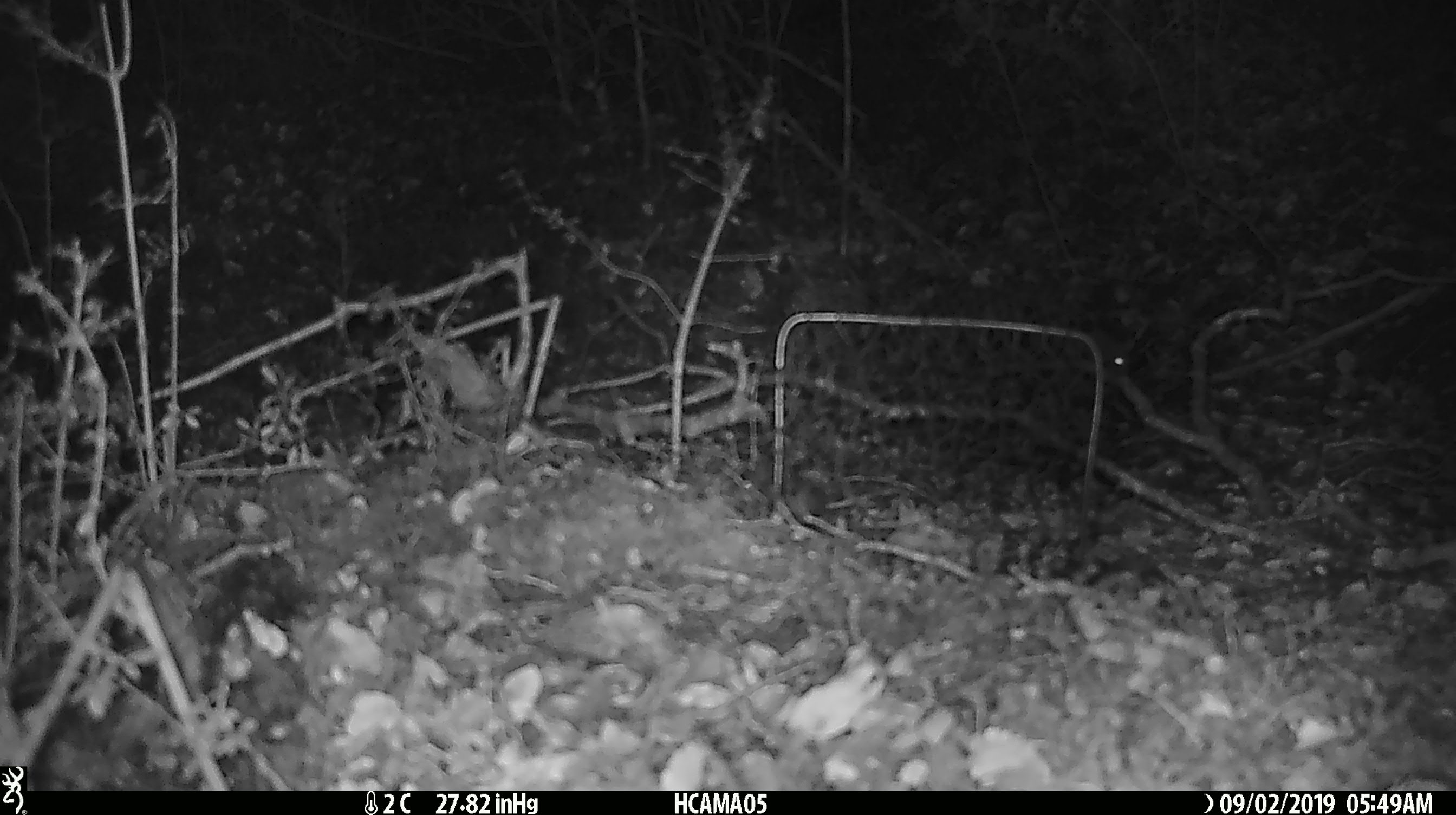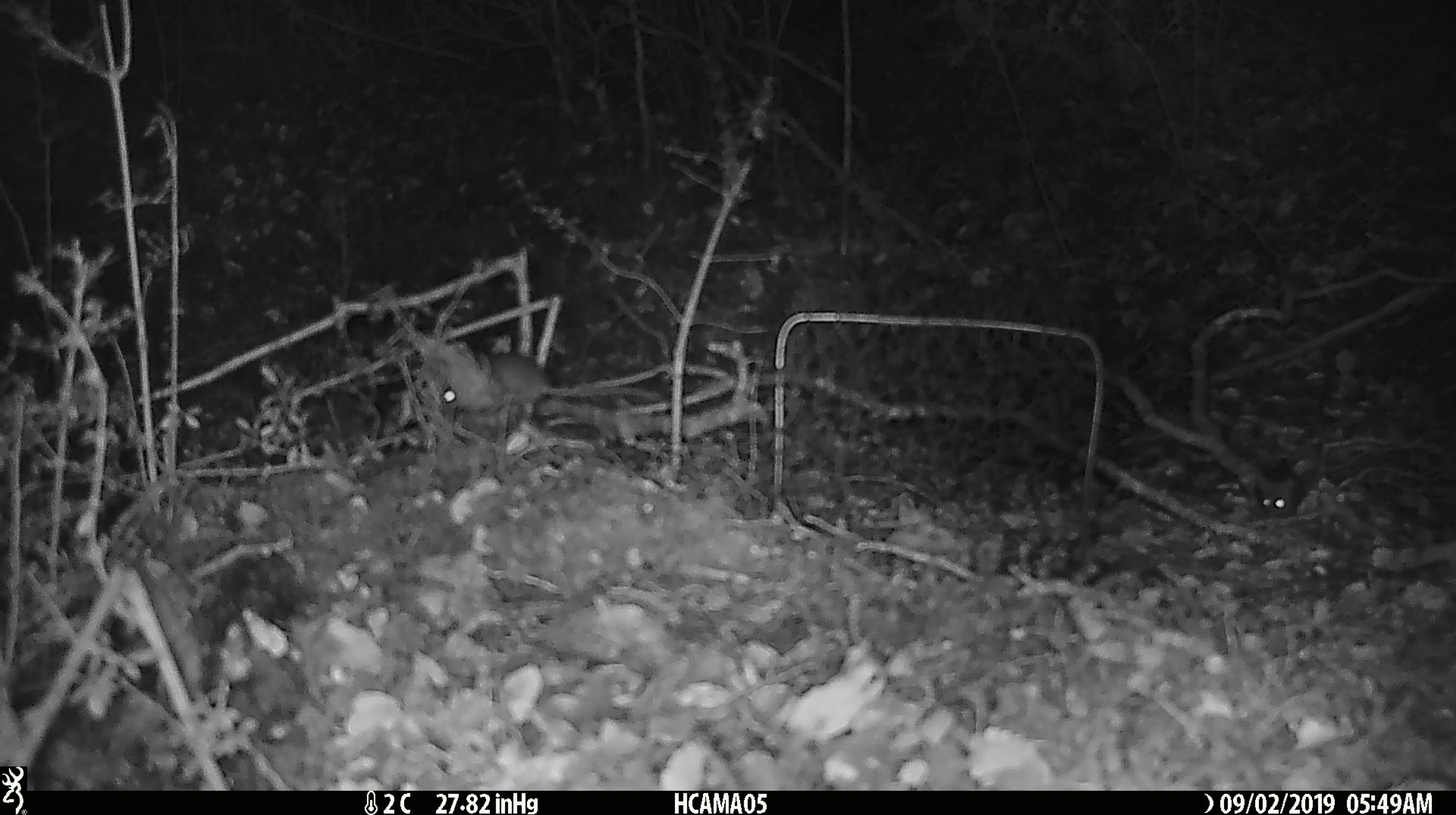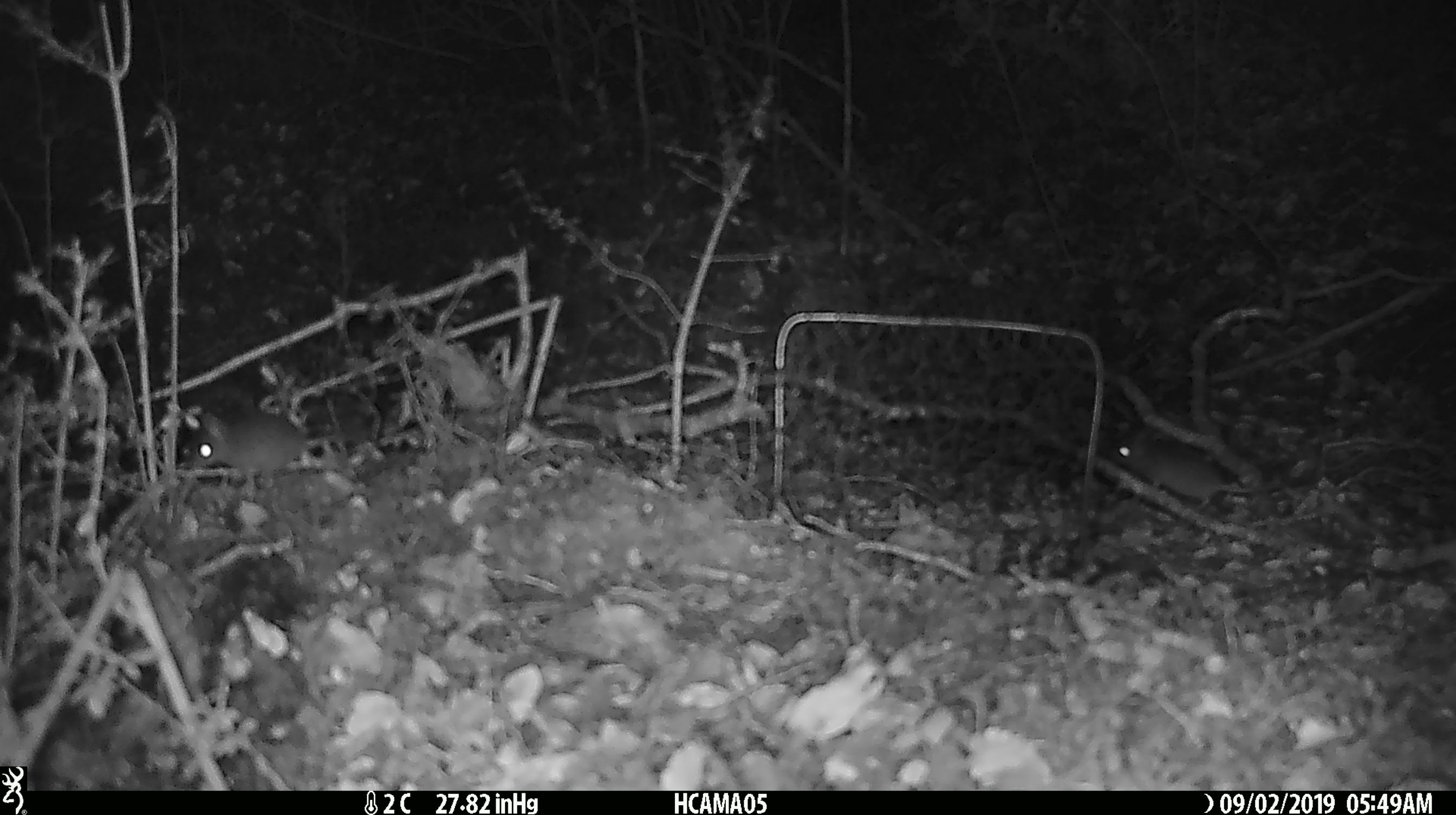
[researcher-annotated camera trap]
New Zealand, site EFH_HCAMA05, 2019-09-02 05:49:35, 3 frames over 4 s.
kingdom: Animalia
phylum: Chordata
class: Mammalia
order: Rodentia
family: Muridae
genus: Mus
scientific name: Mus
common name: mouse